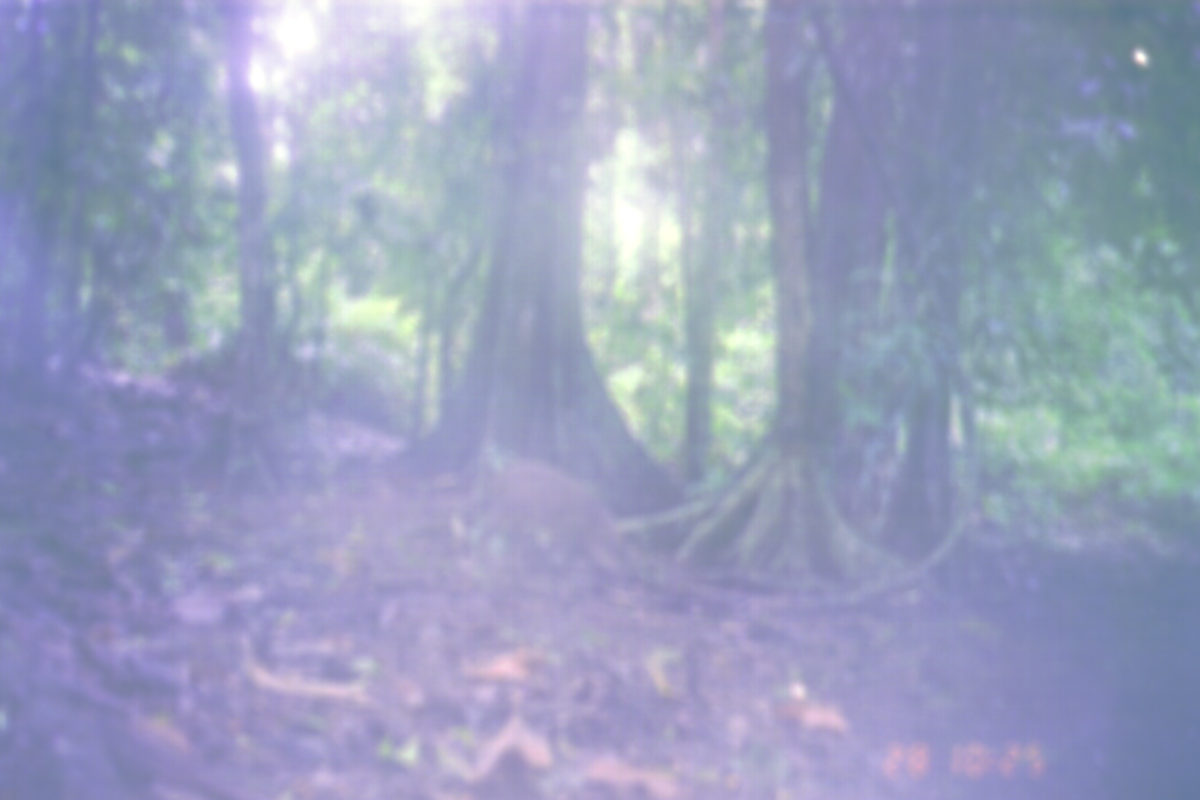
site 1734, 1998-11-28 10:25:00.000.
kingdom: Animalia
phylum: Chordata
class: Mammalia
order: Artiodactyla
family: Suidae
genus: Sus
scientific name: Sus scrofa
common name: wild boar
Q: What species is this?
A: Sus scrofa (wild boar).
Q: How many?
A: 1.